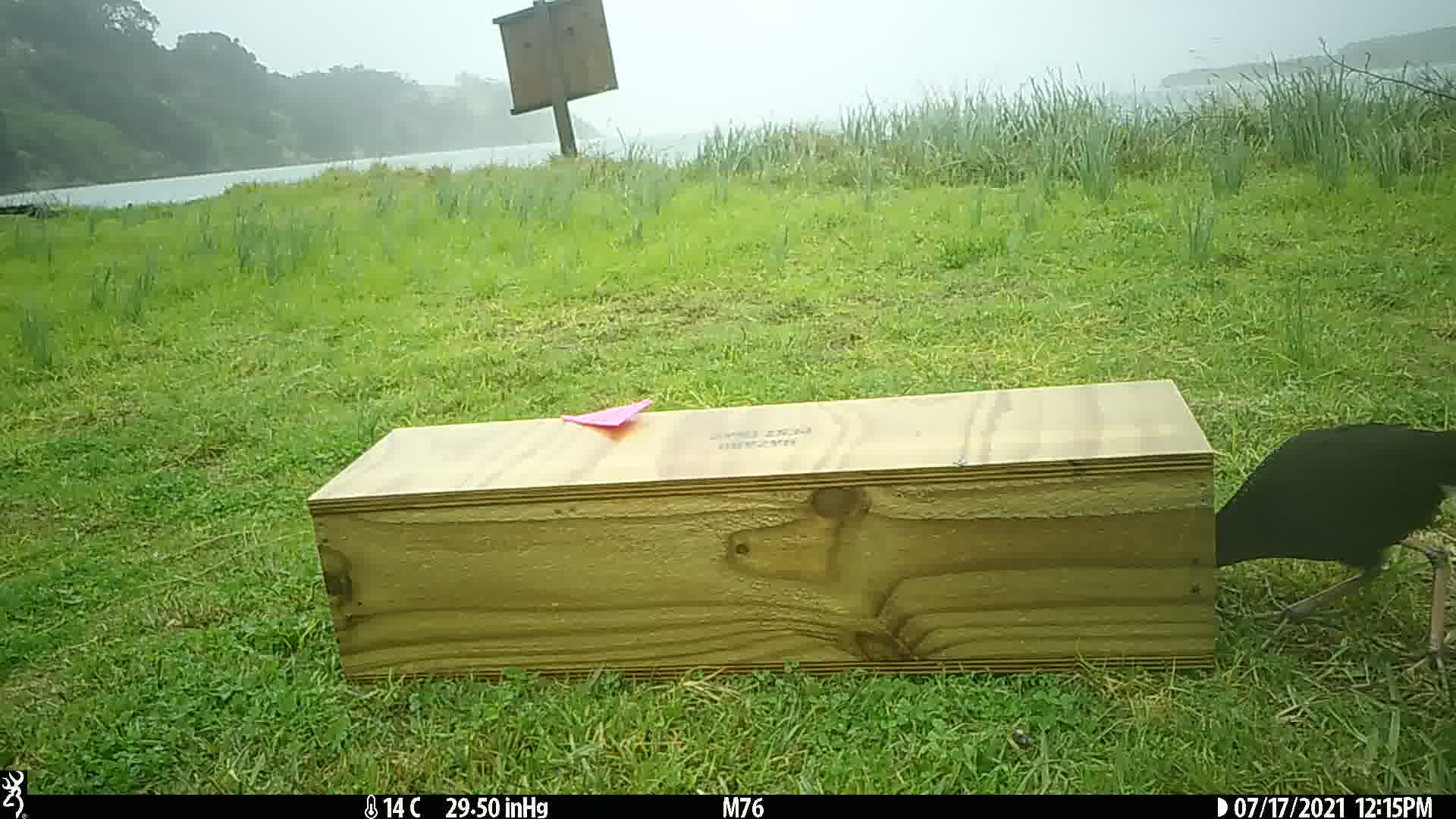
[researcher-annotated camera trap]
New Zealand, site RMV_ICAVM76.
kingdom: Animalia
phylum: Chordata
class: Aves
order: Gruiformes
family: Rallidae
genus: Porphyrio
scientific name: Porphyrio melanotus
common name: australasian swamphen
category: pukeko